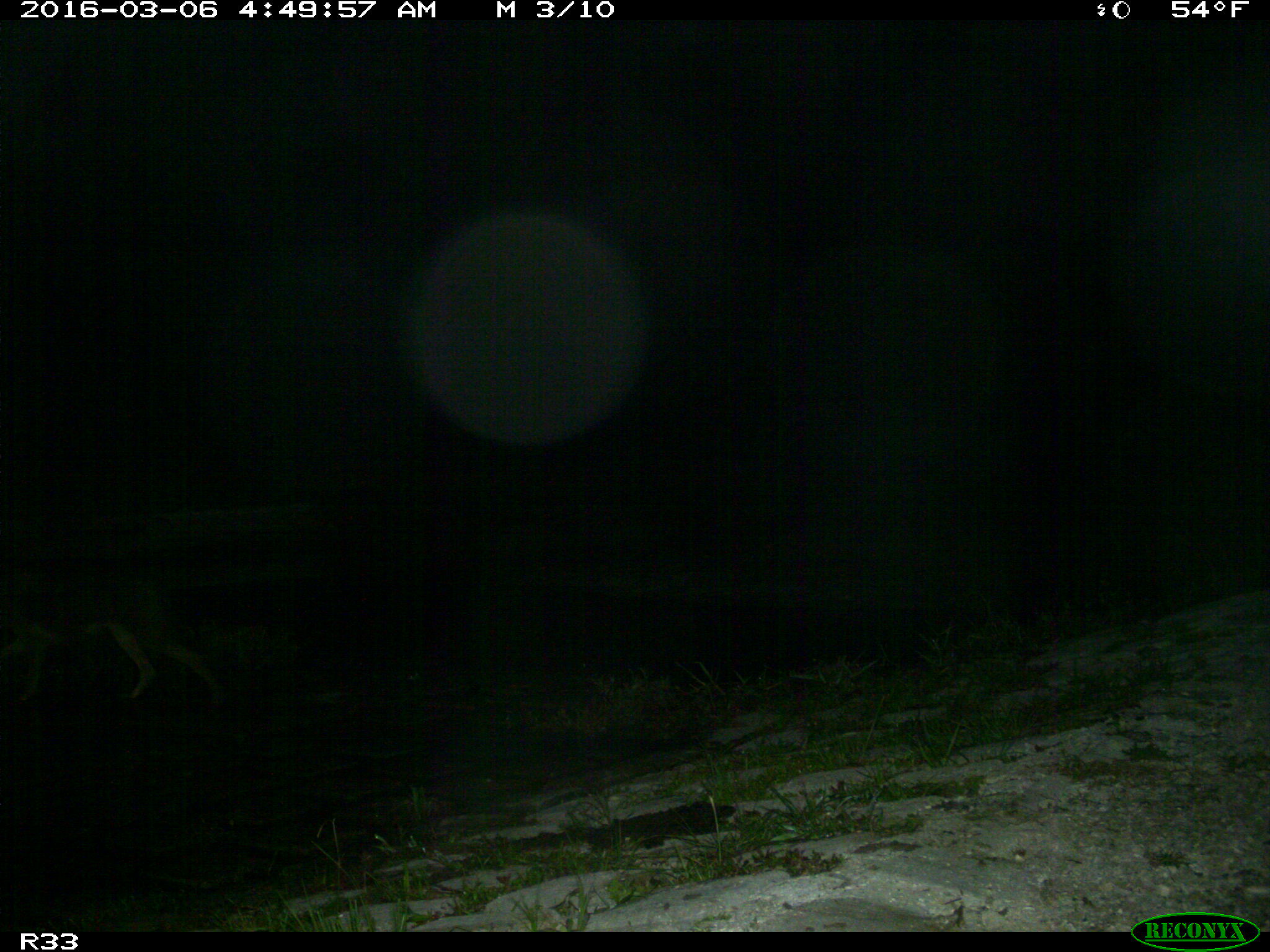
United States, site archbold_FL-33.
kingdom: Animalia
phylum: Chordata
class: Mammalia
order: Carnivora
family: Canidae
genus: Canis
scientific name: Canis latrans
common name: coyote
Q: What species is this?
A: Canis latrans (coyote).